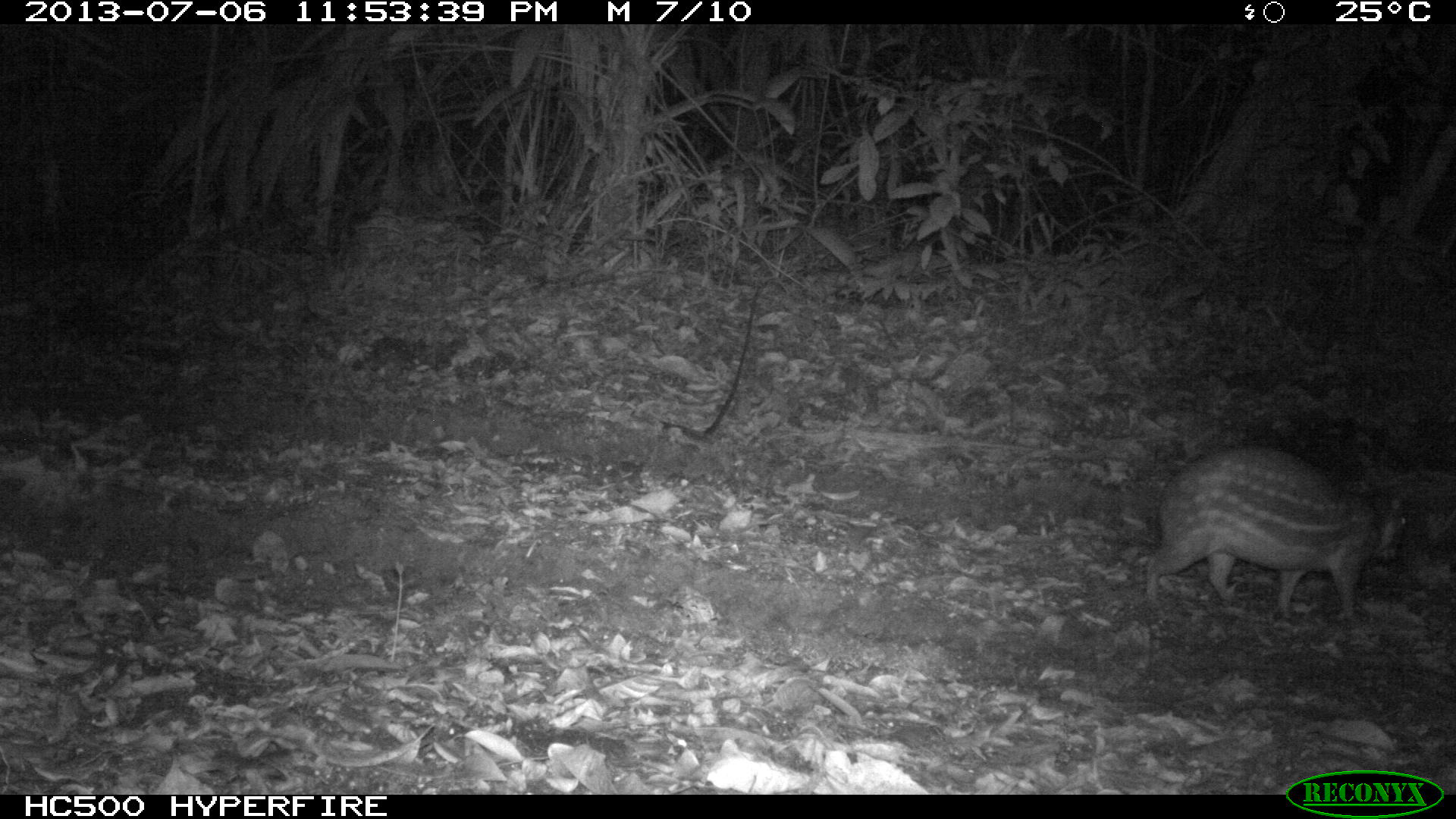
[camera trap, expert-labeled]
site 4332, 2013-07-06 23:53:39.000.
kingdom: Animalia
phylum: Chordata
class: Mammalia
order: Rodentia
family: Cuniculidae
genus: Cuniculus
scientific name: Cuniculus paca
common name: lowland paca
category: agouti paca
Agouti paca (lowland paca) (Cuniculus paca), count 1.